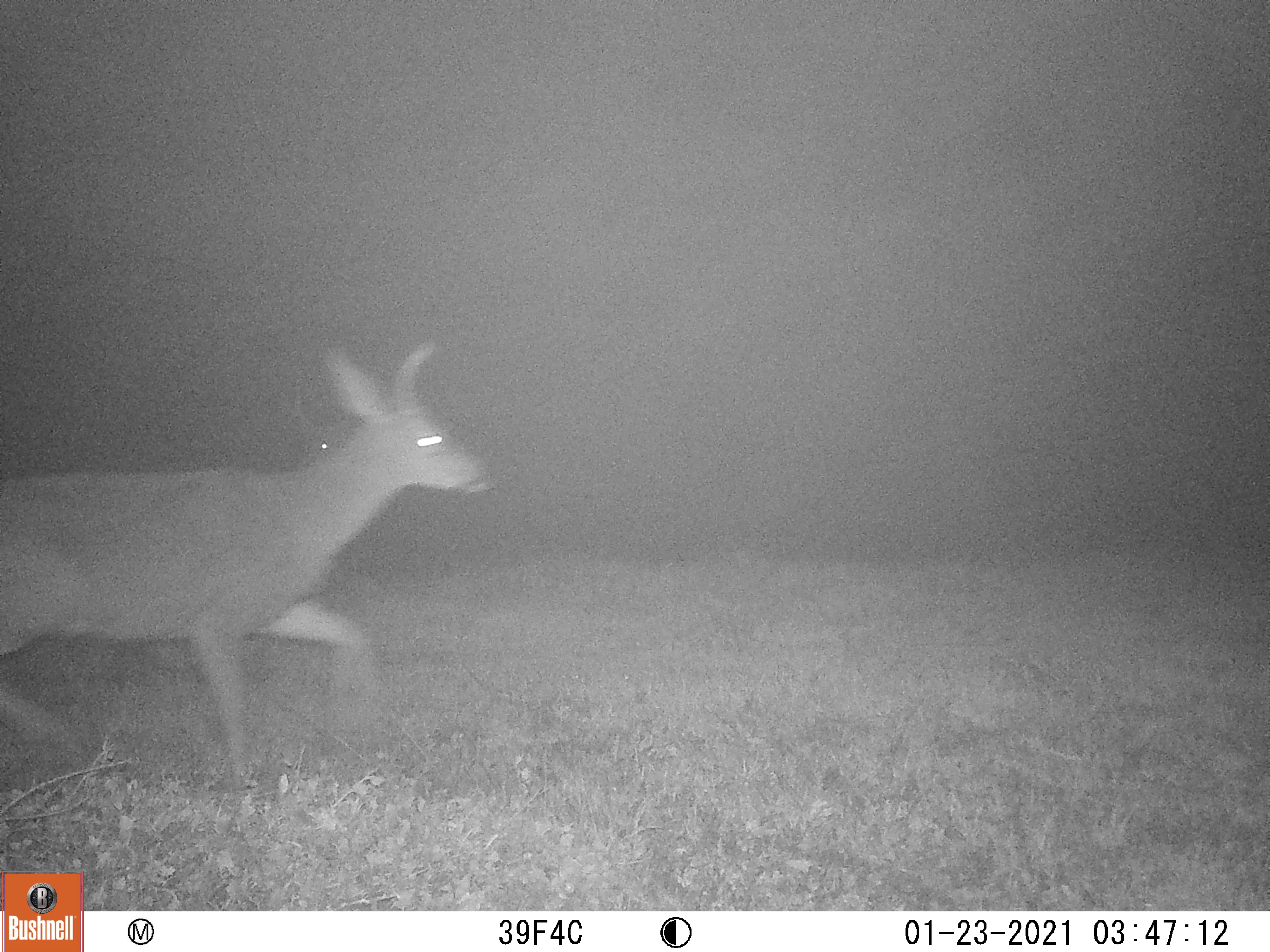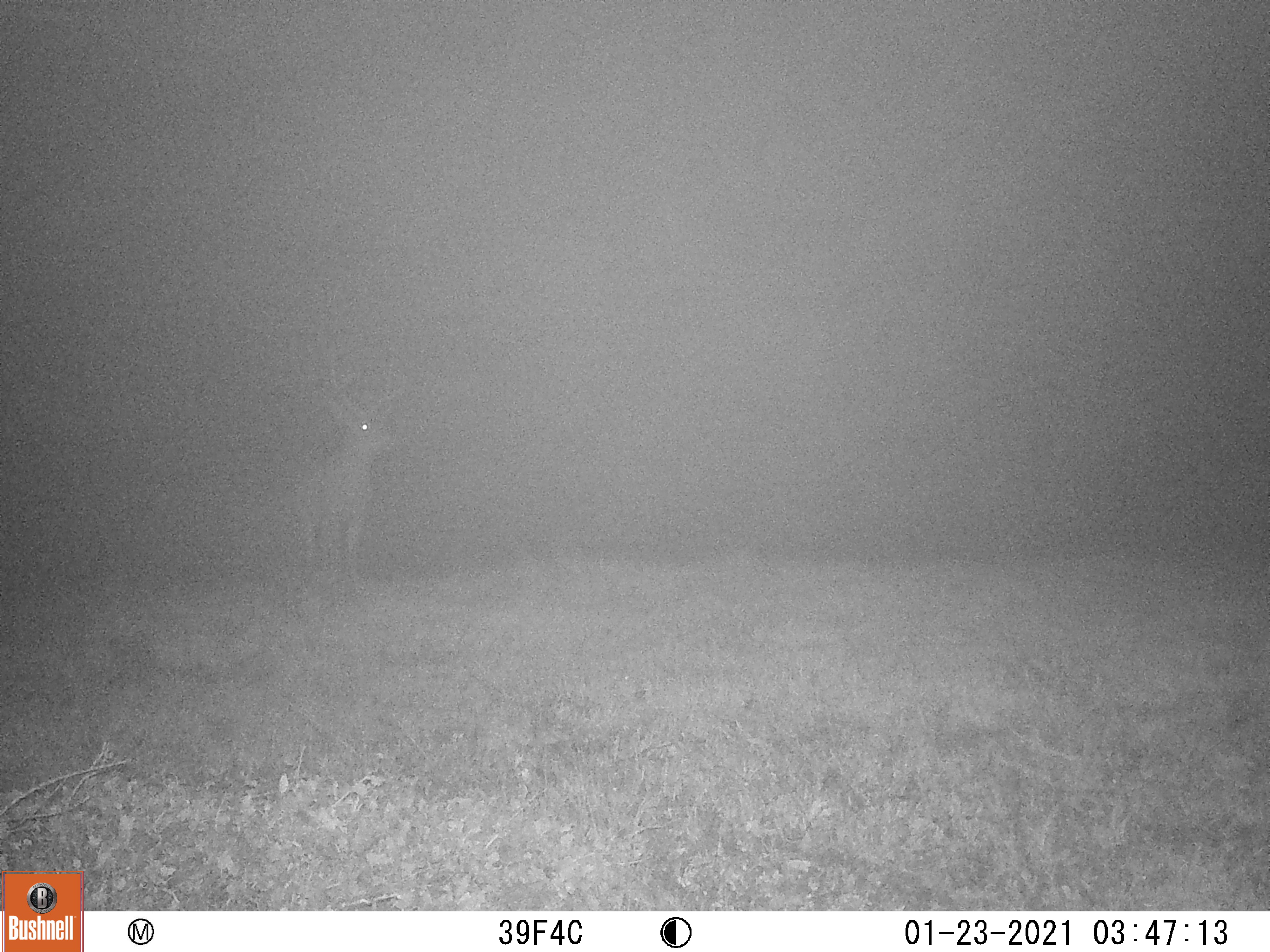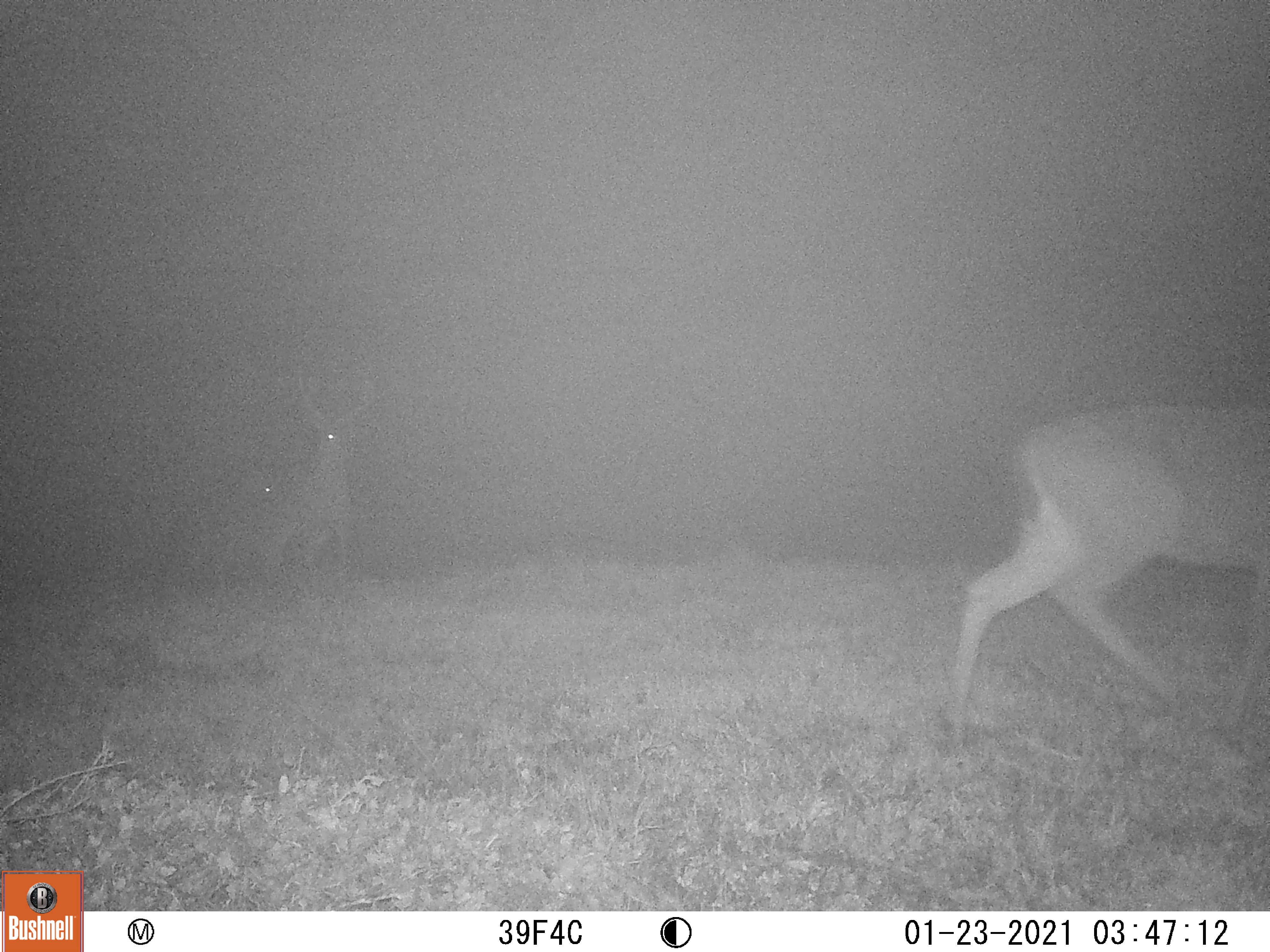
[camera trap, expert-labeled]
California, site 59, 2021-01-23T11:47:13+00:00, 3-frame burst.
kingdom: Animalia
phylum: Chordata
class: Mammalia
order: Artiodactyla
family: Cervidae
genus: Odocoileus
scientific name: Odocoileus hemionus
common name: mule deer